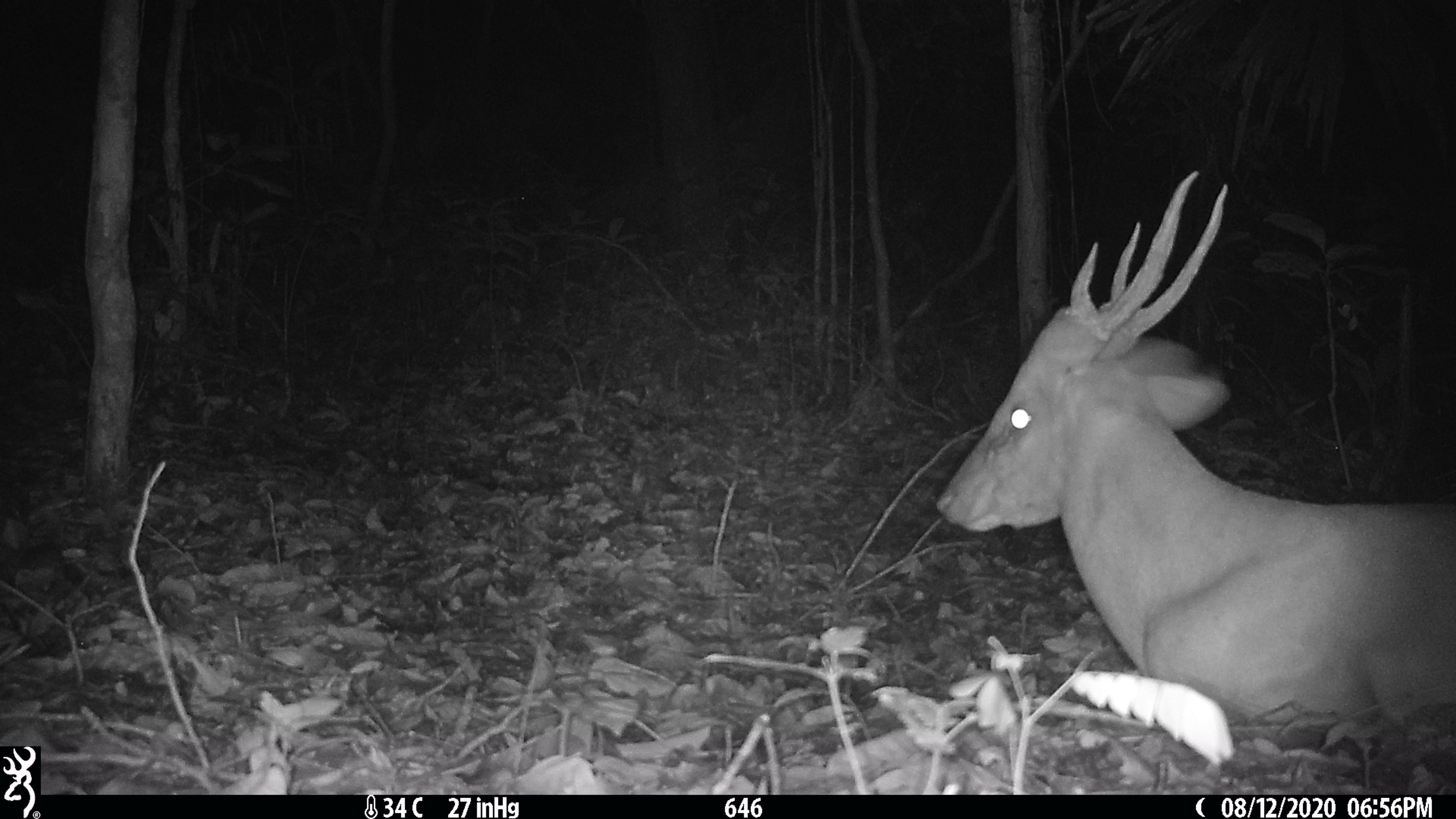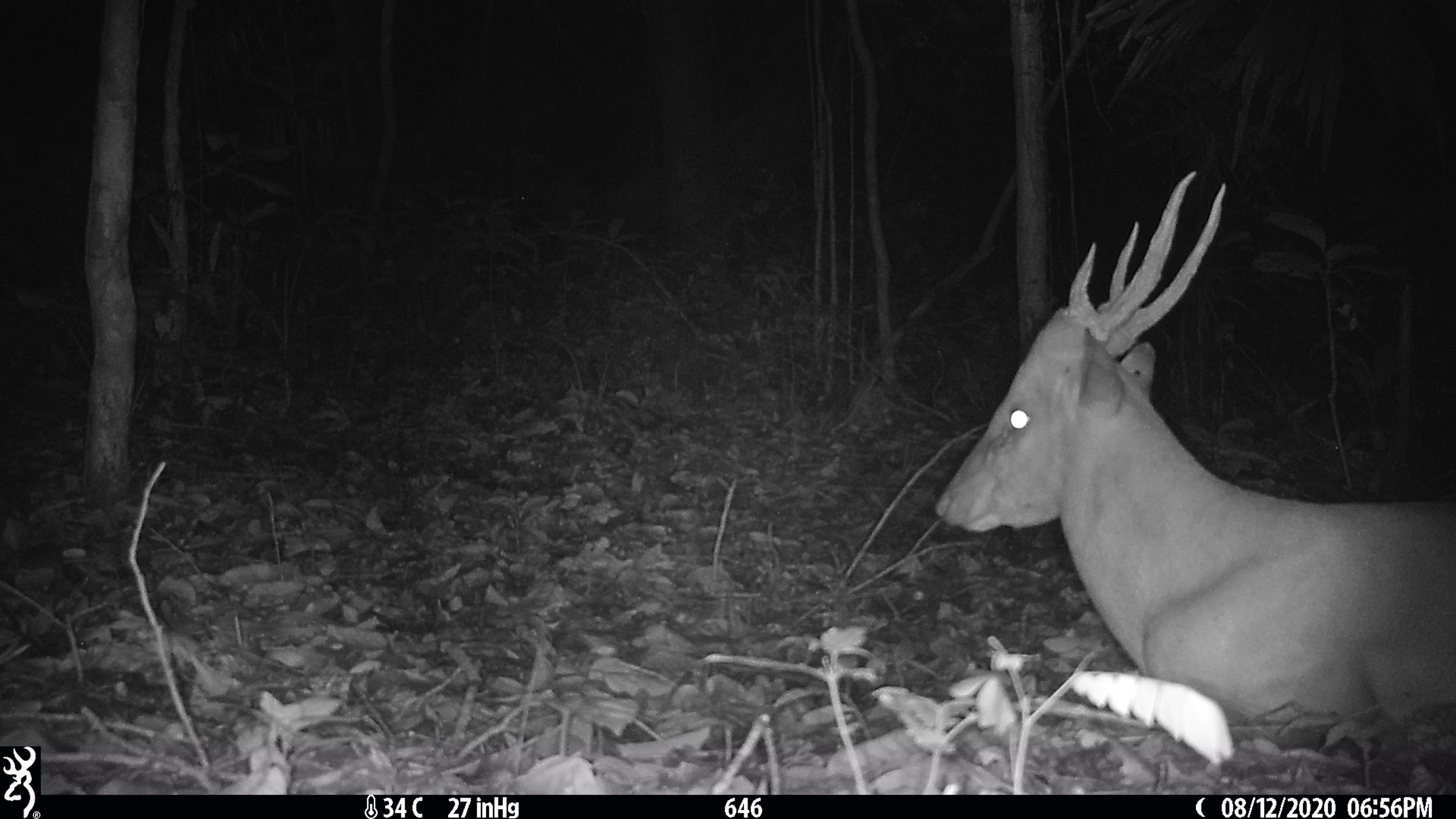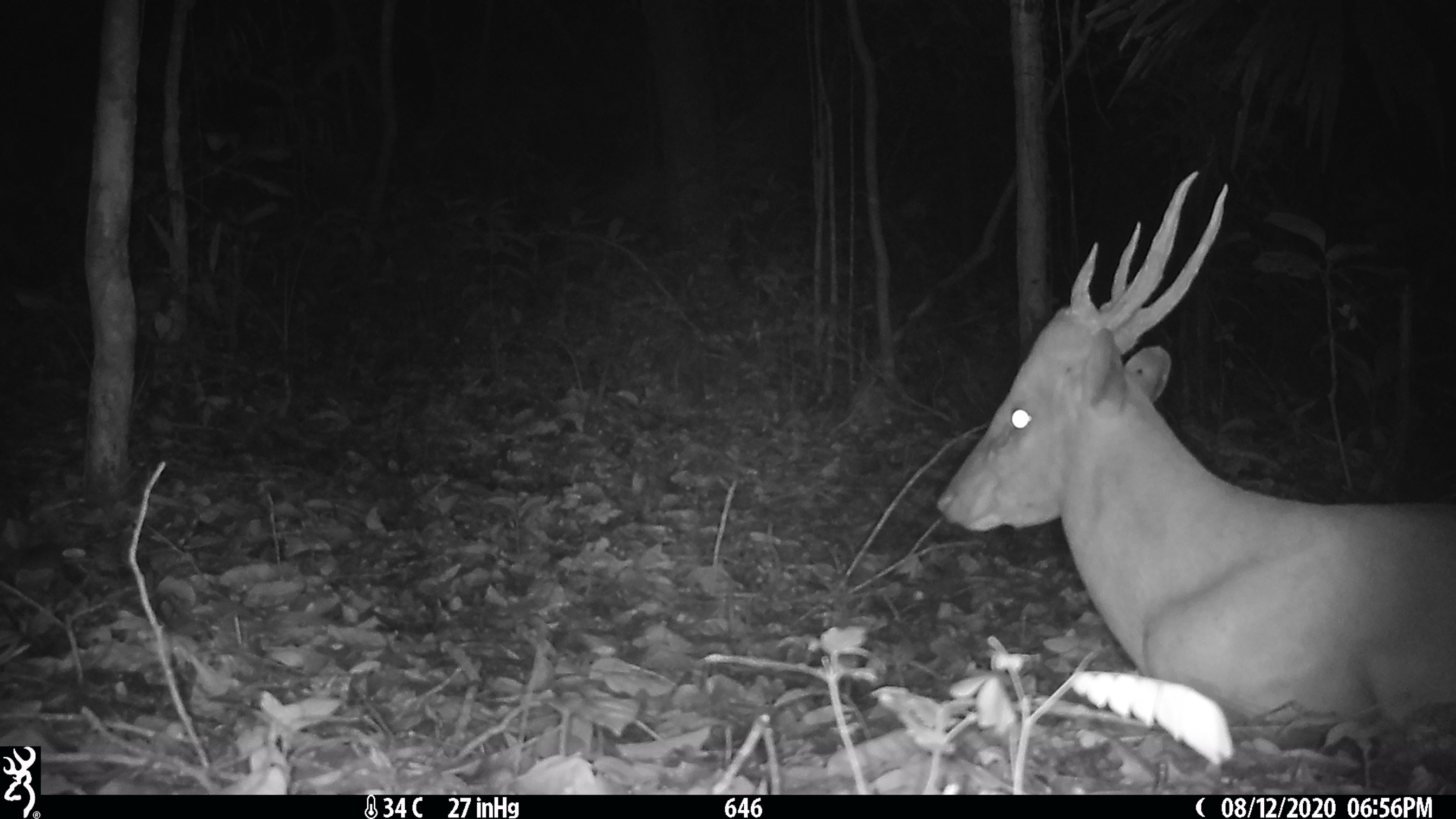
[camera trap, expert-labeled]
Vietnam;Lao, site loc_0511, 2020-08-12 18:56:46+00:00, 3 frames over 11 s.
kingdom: Animalia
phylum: Chordata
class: Mammalia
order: Artiodactyla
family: Cervidae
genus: Muntiacus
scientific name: Muntiacus vuquangensis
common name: large-antlered muntjac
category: large antlered muntjac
Large antlered muntjac (large-antlered muntjac) (Muntiacus vuquangensis). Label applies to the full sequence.